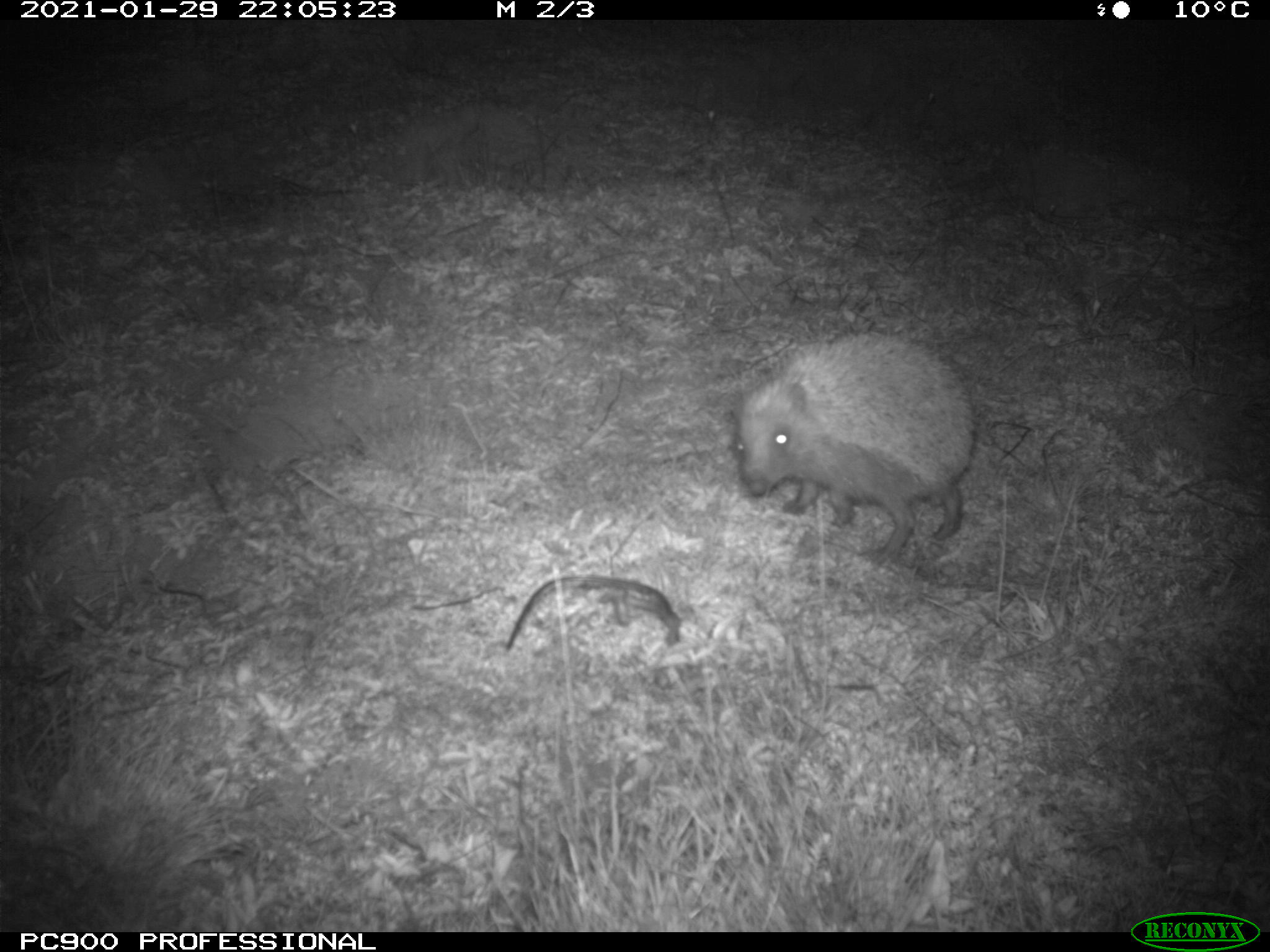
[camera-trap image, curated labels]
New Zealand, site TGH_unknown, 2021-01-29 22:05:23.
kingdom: Animalia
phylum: Chordata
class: Mammalia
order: Eulipotyphla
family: Erinaceidae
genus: Erinaceus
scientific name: Erinaceus europaeus europaeus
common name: european hedgehog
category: hedgehog